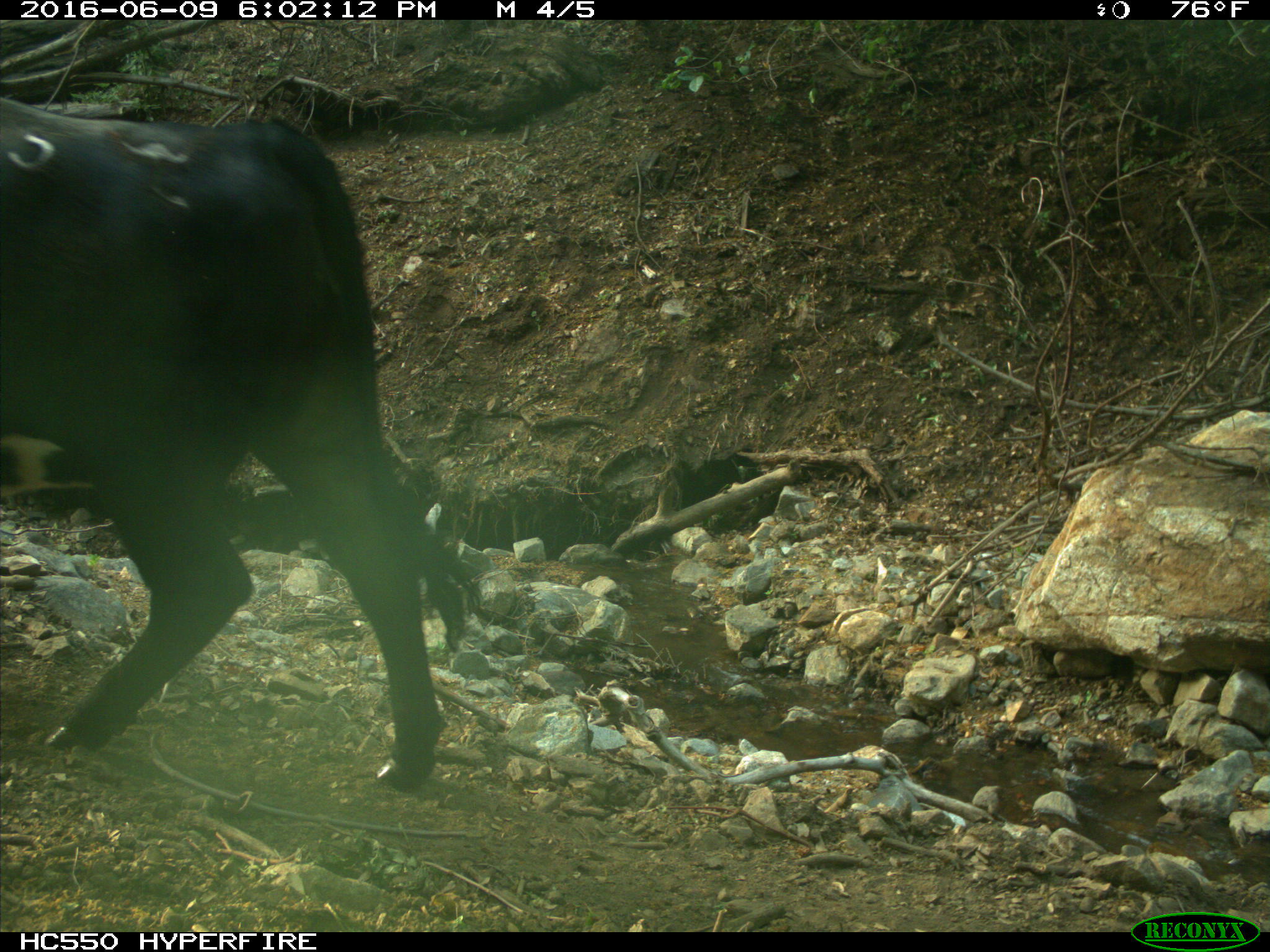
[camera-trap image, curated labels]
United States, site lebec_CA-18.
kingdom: Animalia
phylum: Chordata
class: Mammalia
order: Artiodactyla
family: Bovidae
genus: Bos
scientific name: Bos taurus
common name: domestic cow